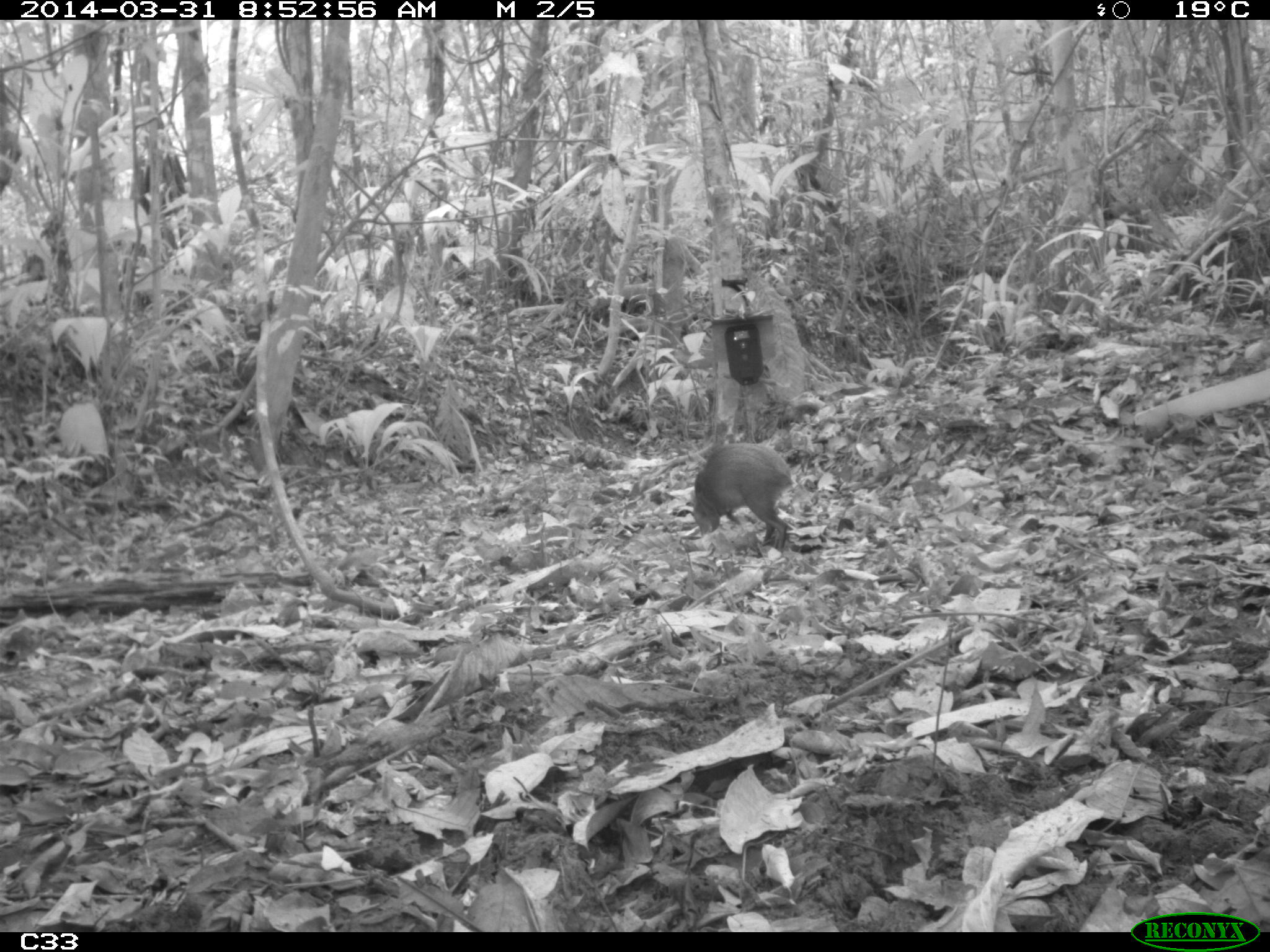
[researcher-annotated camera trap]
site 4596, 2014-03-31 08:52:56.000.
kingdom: Animalia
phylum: Chordata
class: Mammalia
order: Rodentia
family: Dasyproctidae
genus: Dasyprocta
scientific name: Dasyprocta leporina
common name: red-rumped agouti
Dasyprocta leporina (red-rumped agouti), count 1, age adult.